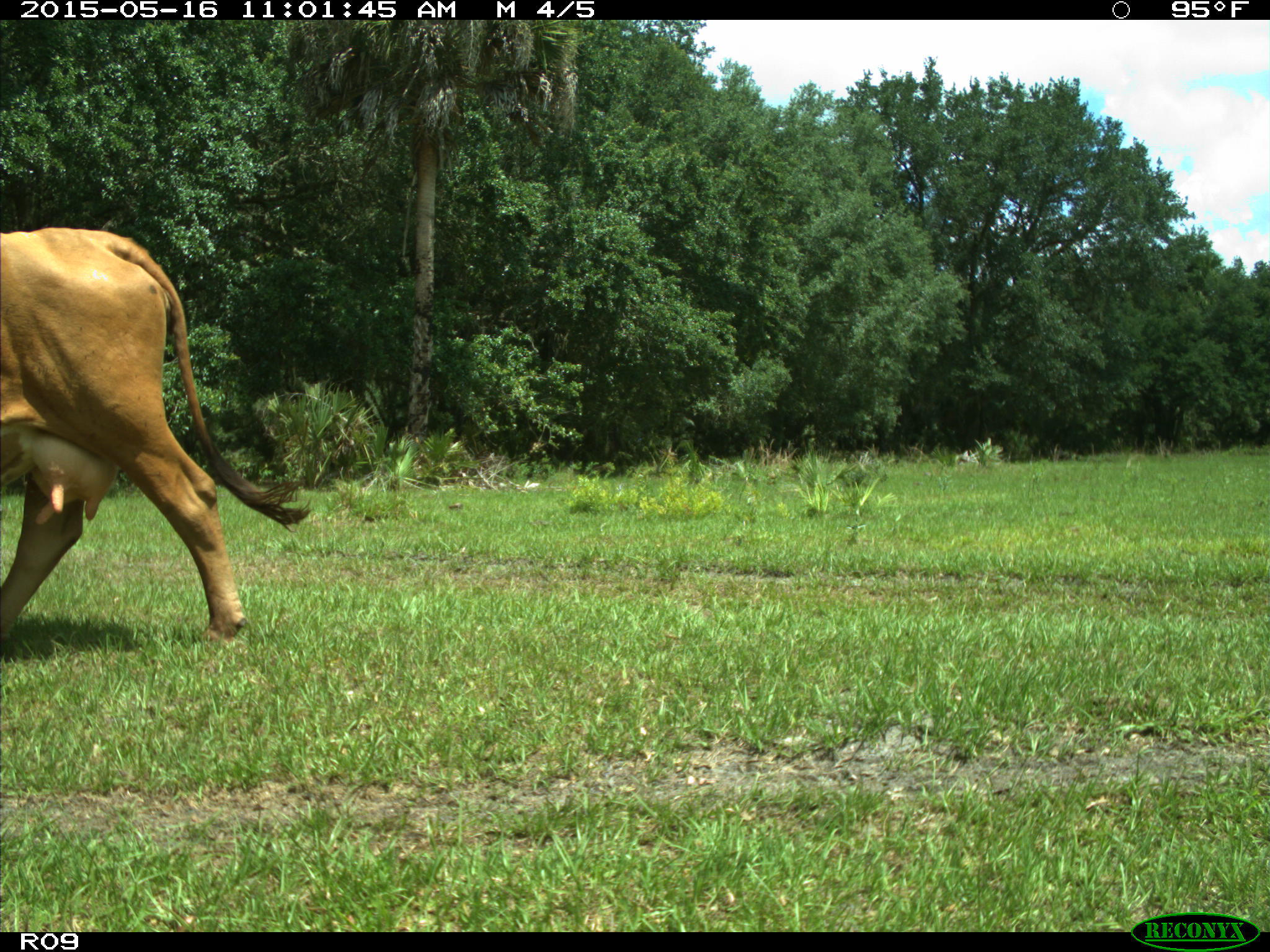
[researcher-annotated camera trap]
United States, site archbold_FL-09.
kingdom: Animalia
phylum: Chordata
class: Mammalia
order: Artiodactyla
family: Bovidae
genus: Bos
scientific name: Bos taurus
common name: domestic cow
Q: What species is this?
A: Bos taurus (domestic cow).